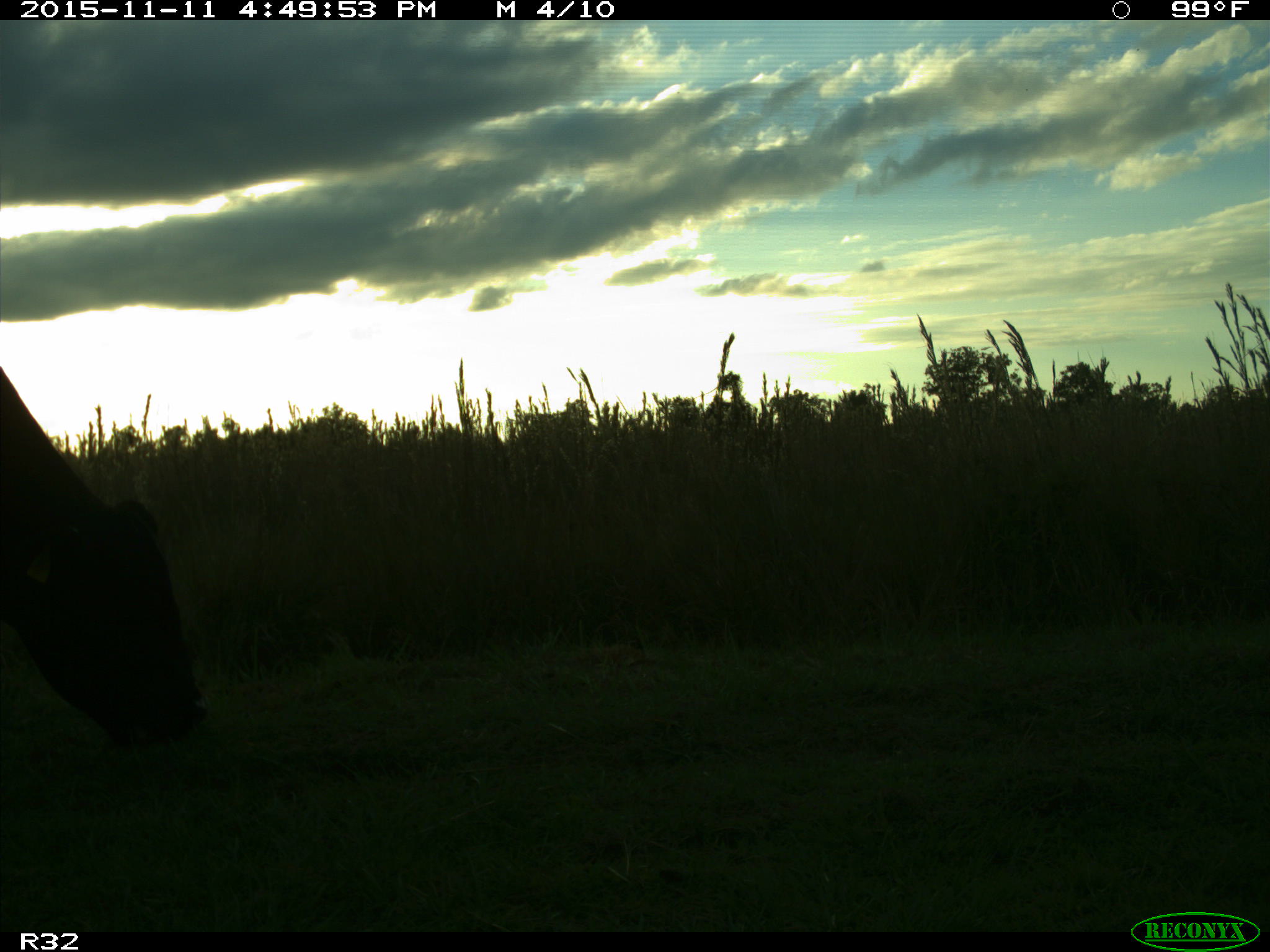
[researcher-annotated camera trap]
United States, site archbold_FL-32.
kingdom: Animalia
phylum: Chordata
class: Mammalia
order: Artiodactyla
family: Bovidae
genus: Bos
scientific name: Bos taurus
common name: domestic cow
Bos taurus (domestic cow).